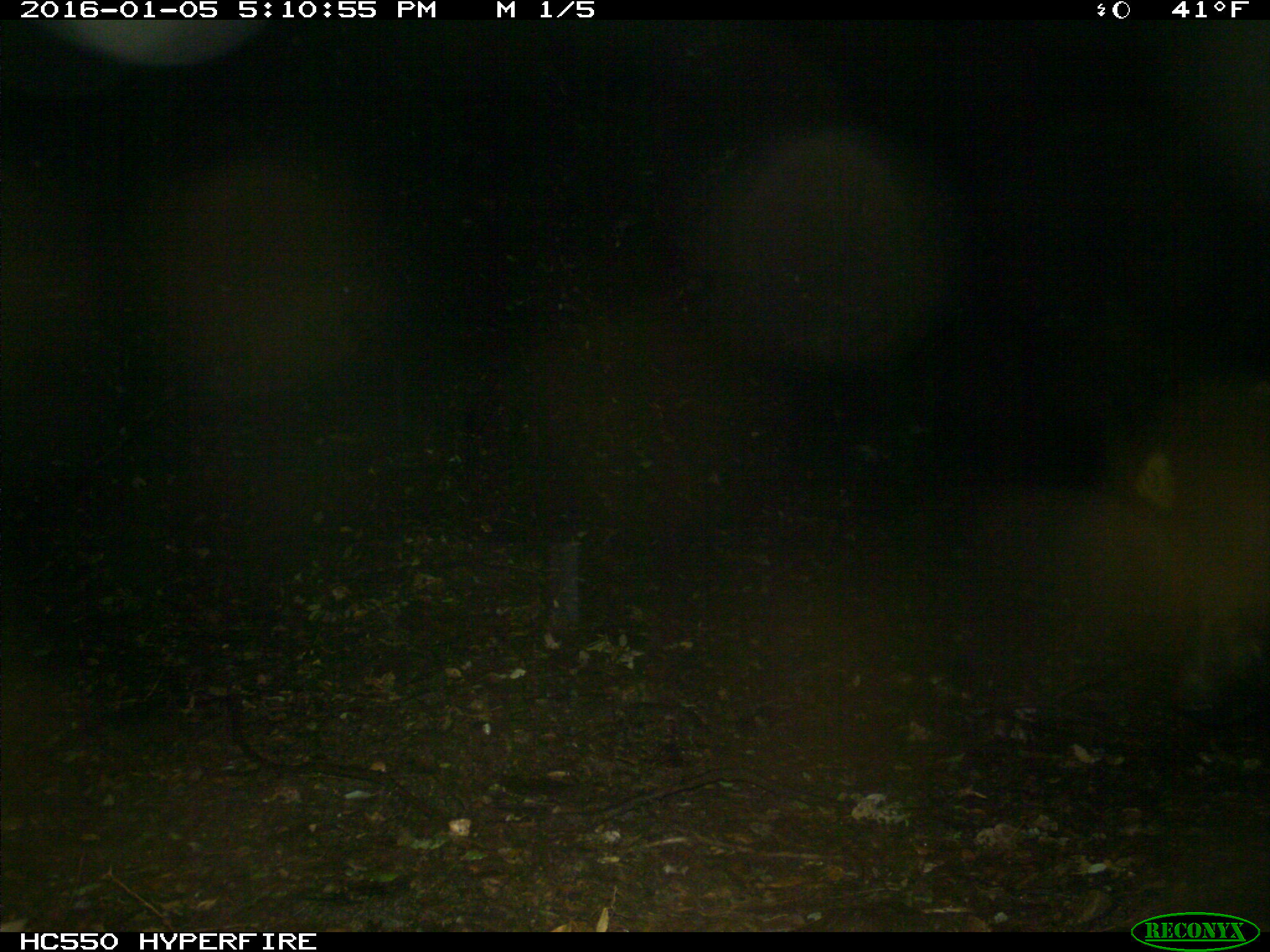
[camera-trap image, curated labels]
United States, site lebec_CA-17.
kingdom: Animalia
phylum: Chordata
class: Mammalia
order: Artiodactyla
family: Suidae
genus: Sus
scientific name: Sus scrofa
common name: wild boar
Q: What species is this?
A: Sus scrofa (wild boar).